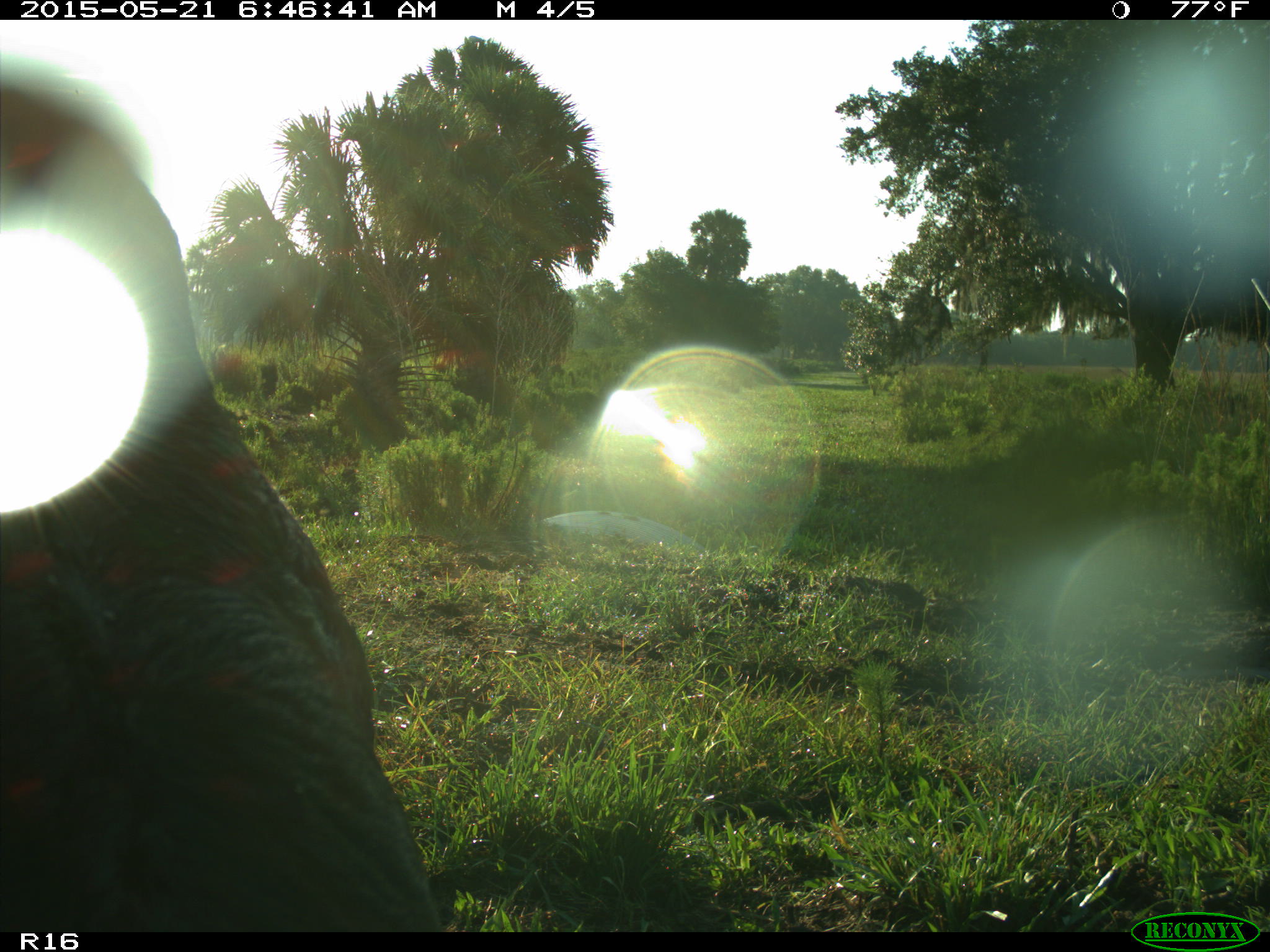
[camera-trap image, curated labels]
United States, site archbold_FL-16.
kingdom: Animalia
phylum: Chordata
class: Mammalia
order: Artiodactyla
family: Bovidae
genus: Bos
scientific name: Bos taurus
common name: domestic cow